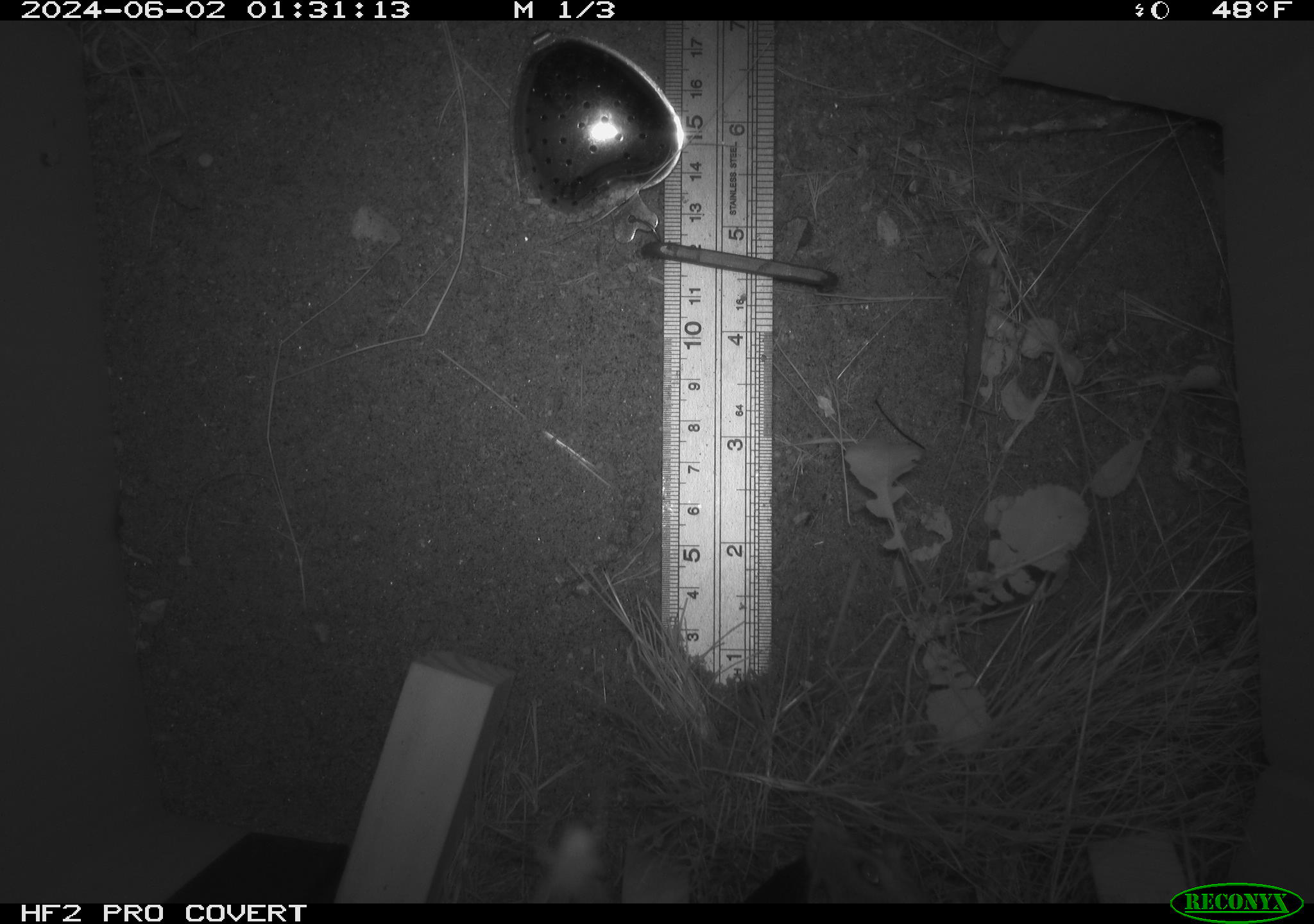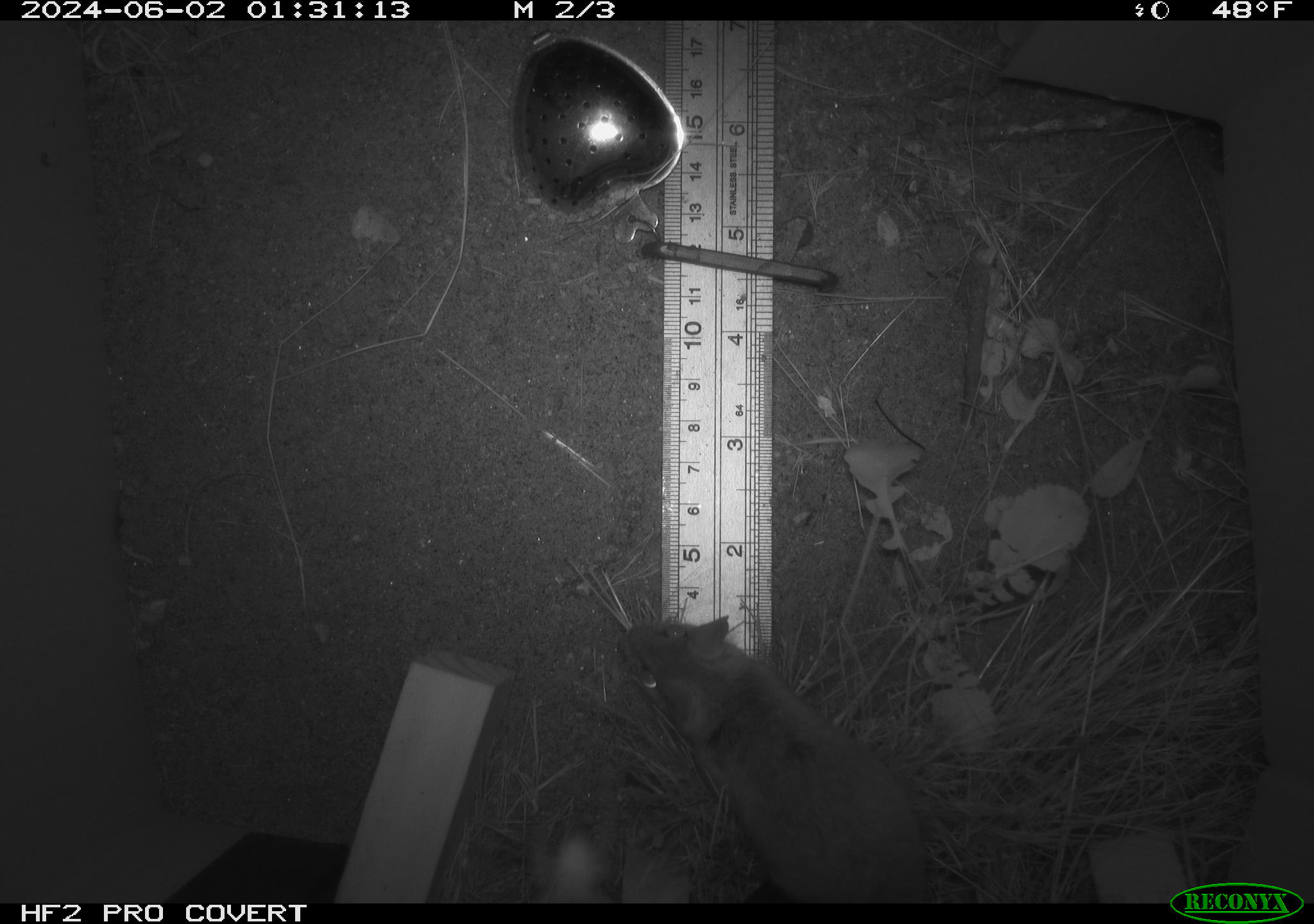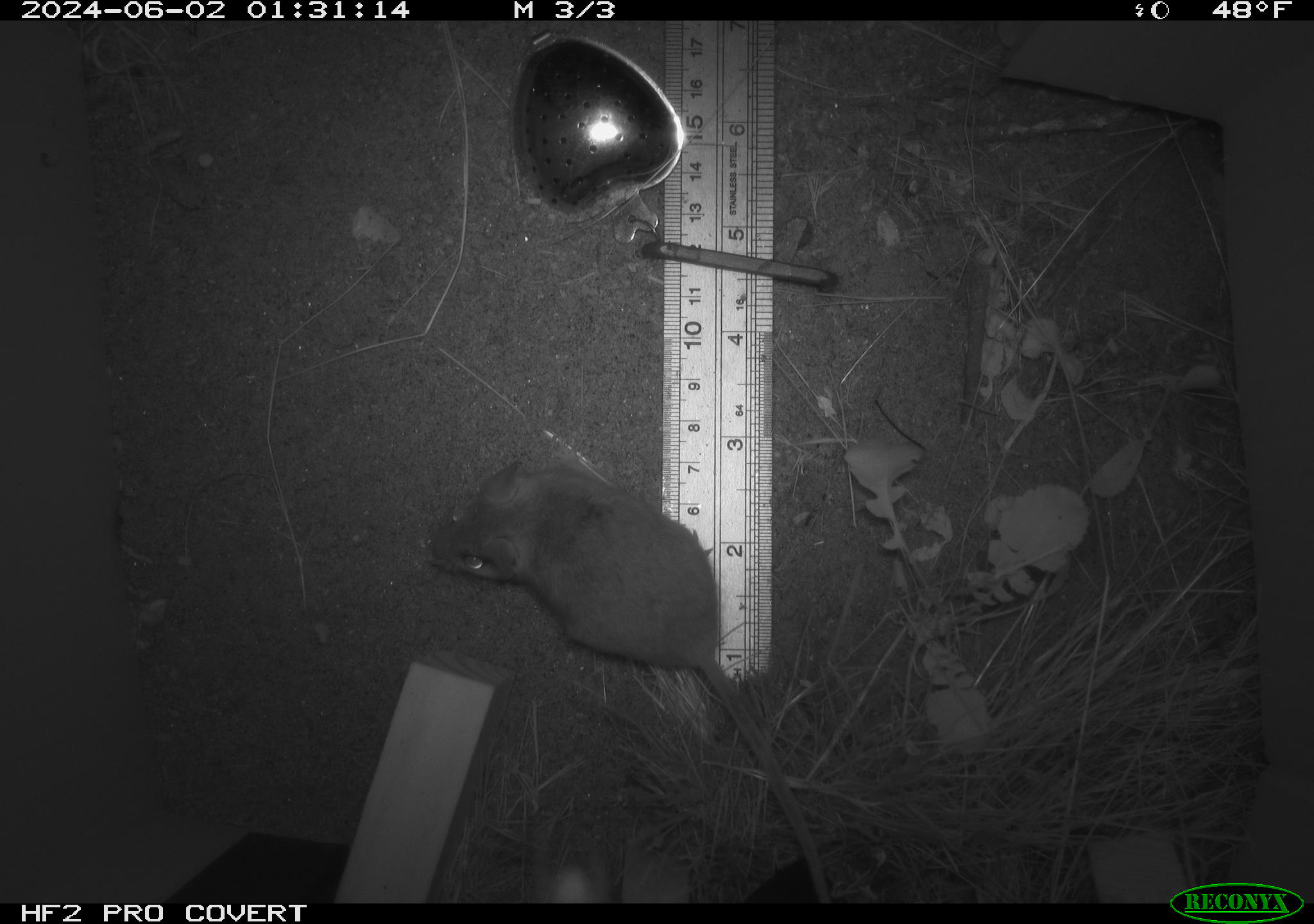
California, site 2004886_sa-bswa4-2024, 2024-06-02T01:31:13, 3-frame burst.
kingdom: Animalia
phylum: Chordata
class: Mammalia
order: Rodentia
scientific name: Rodentia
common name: rodent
Rodent (Rodentia).